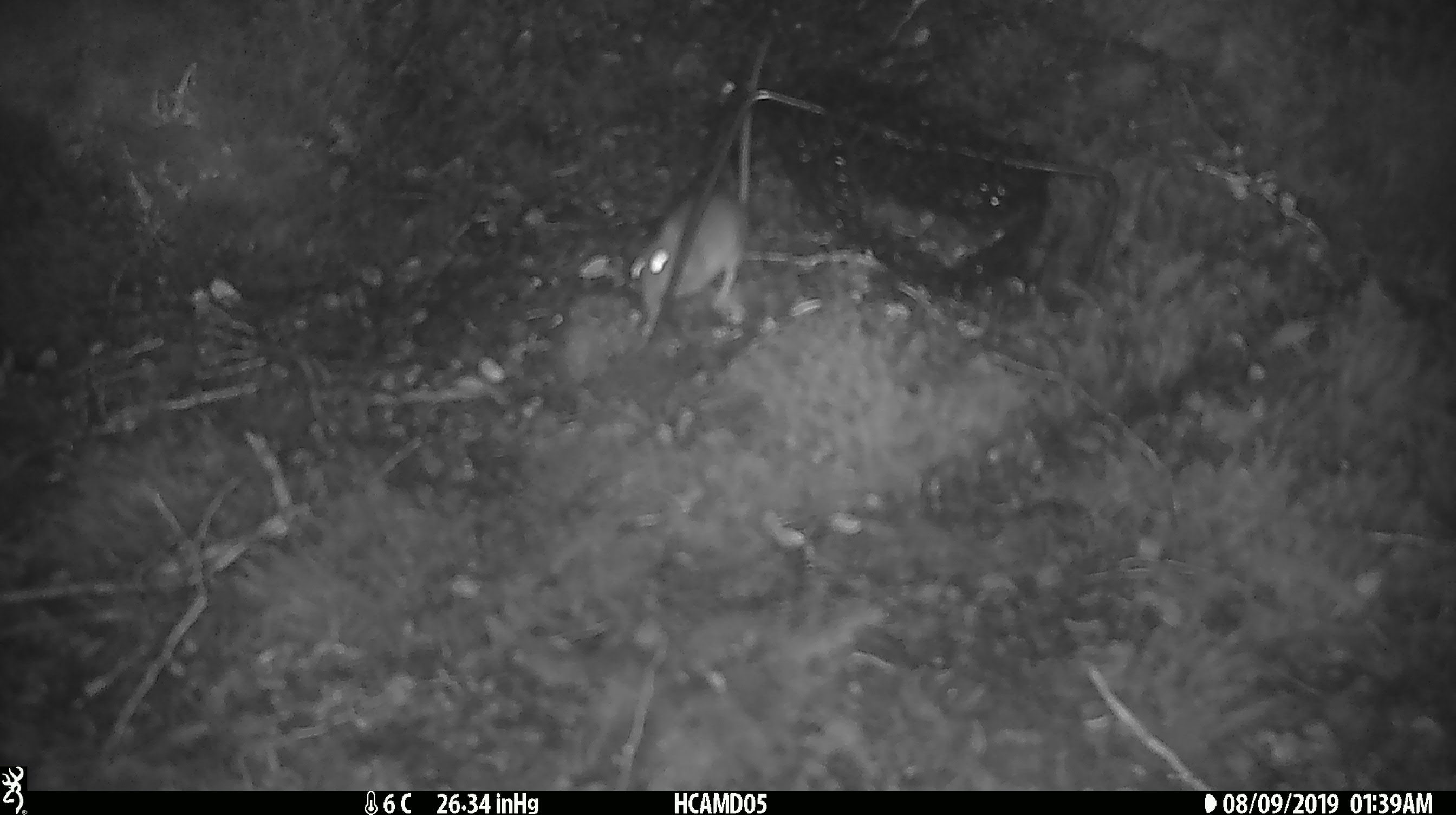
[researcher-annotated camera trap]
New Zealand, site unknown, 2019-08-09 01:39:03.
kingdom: Animalia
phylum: Chordata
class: Mammalia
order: Rodentia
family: Muridae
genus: Mus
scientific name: Mus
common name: mouse